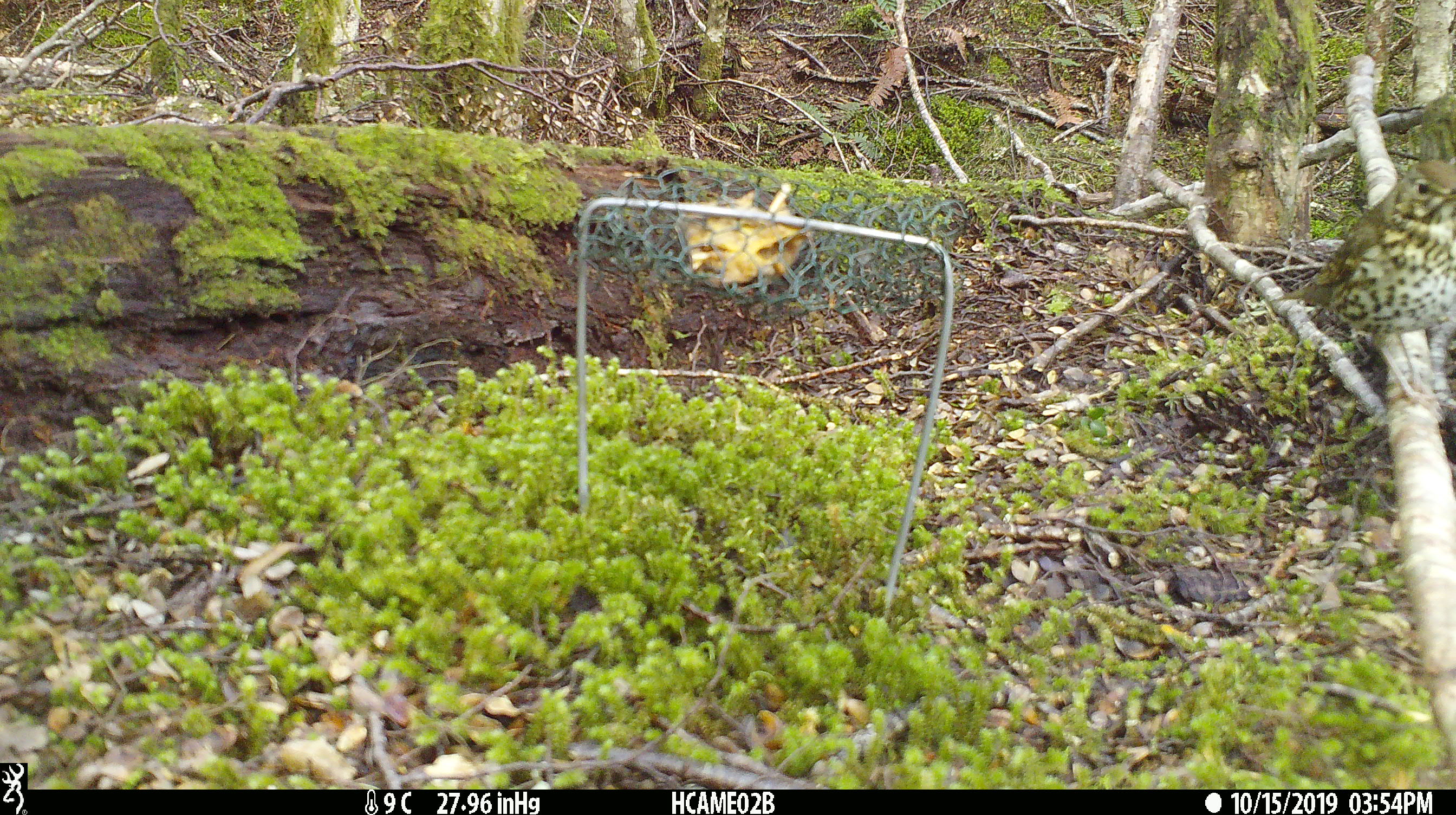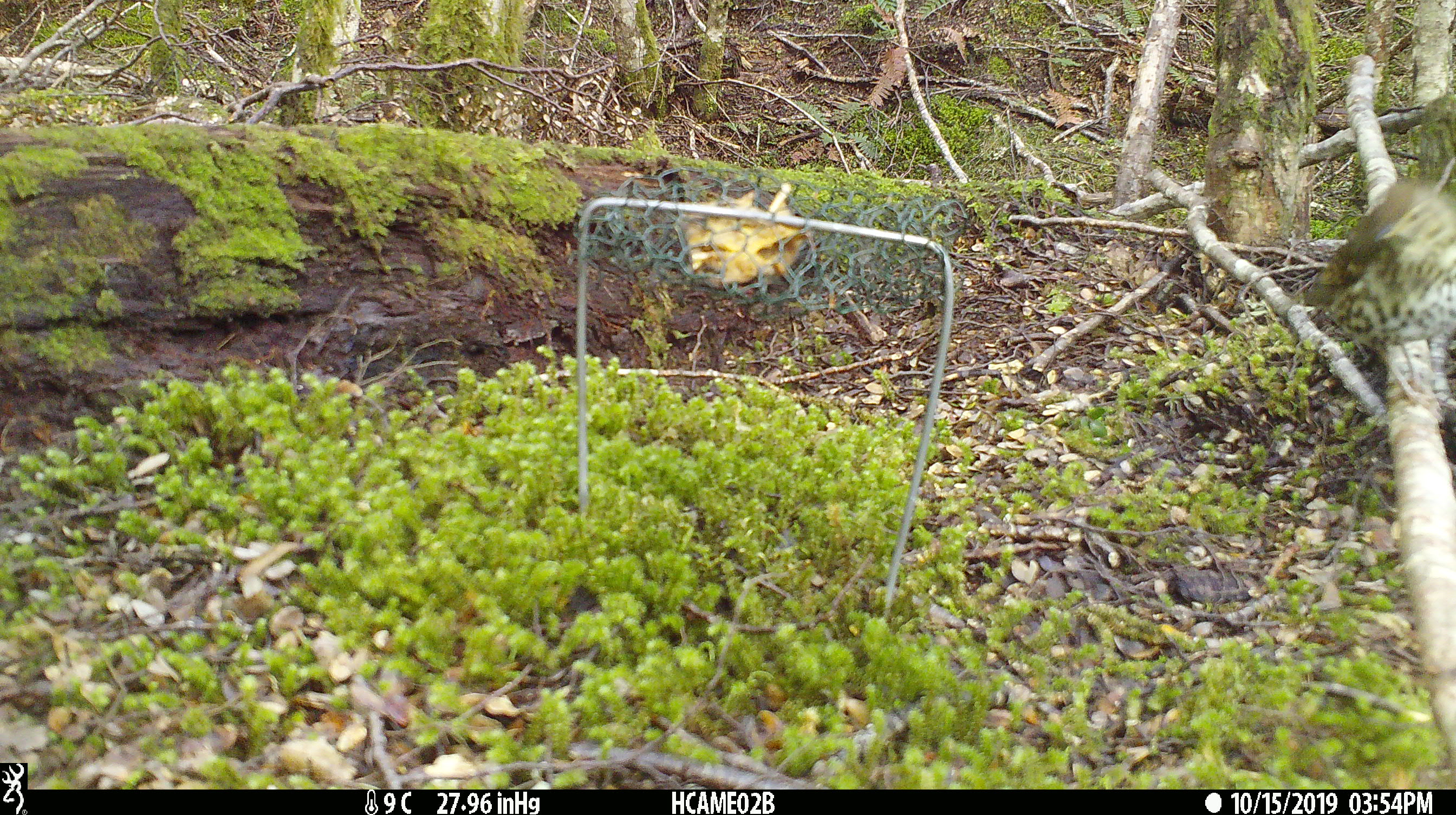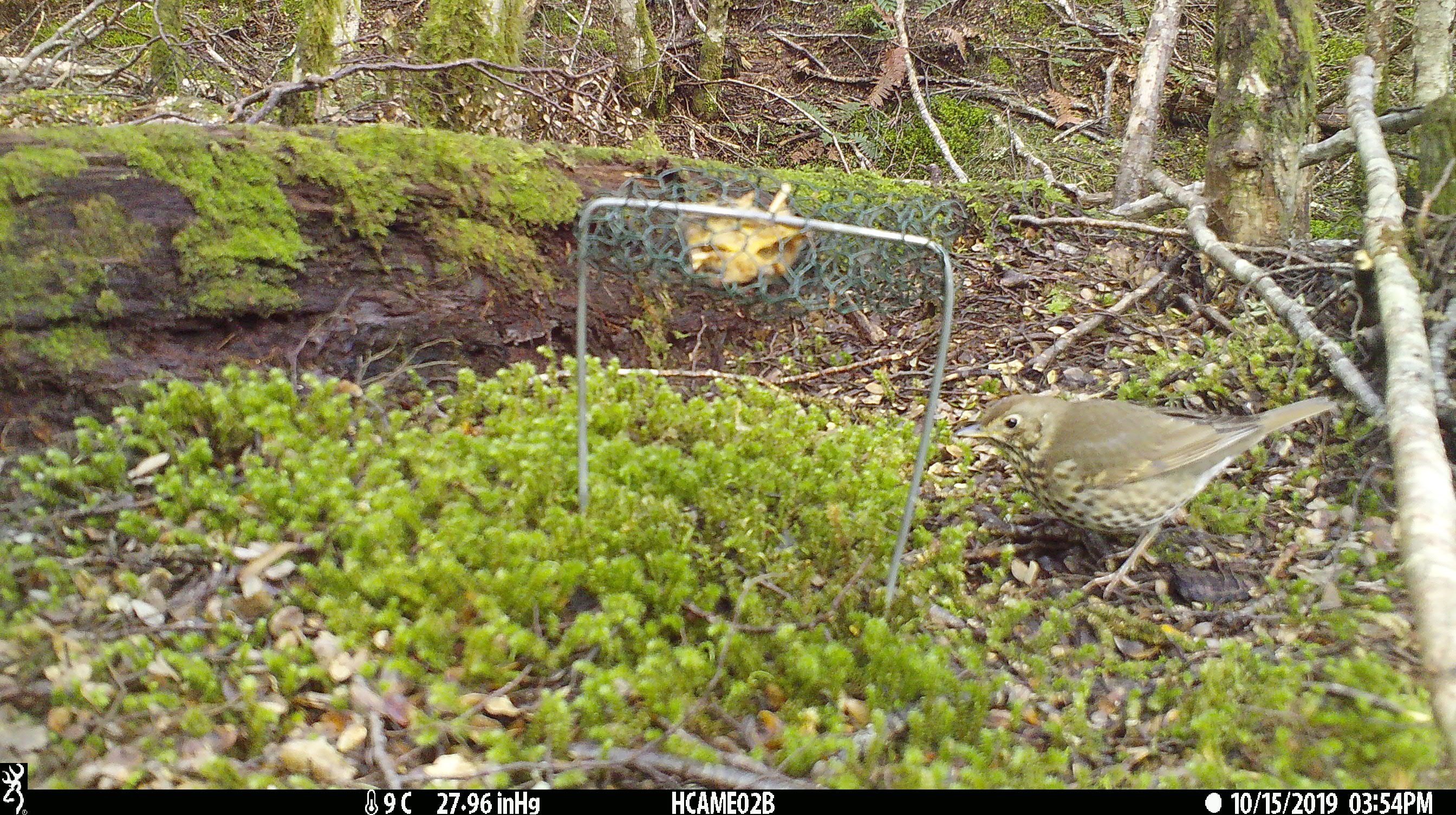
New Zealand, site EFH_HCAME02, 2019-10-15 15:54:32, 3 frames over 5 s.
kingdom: Animalia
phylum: Chordata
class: Aves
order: Passeriformes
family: Turdidae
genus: Turdus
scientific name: Turdus philomelos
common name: song thrush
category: thrush